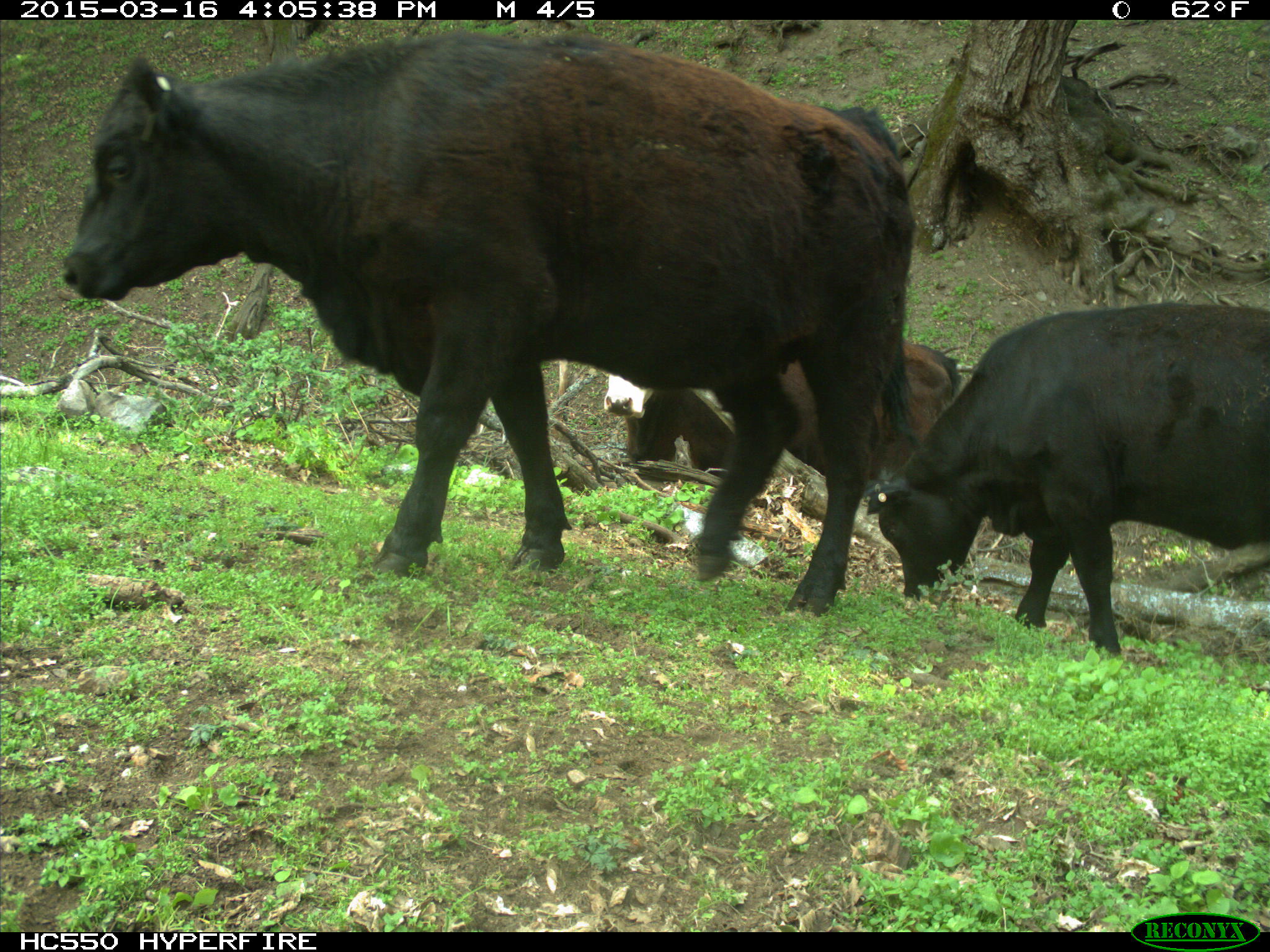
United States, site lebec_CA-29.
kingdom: Animalia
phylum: Chordata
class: Mammalia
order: Artiodactyla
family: Bovidae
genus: Bos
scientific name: Bos taurus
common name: domestic cow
Bos taurus (domestic cow).